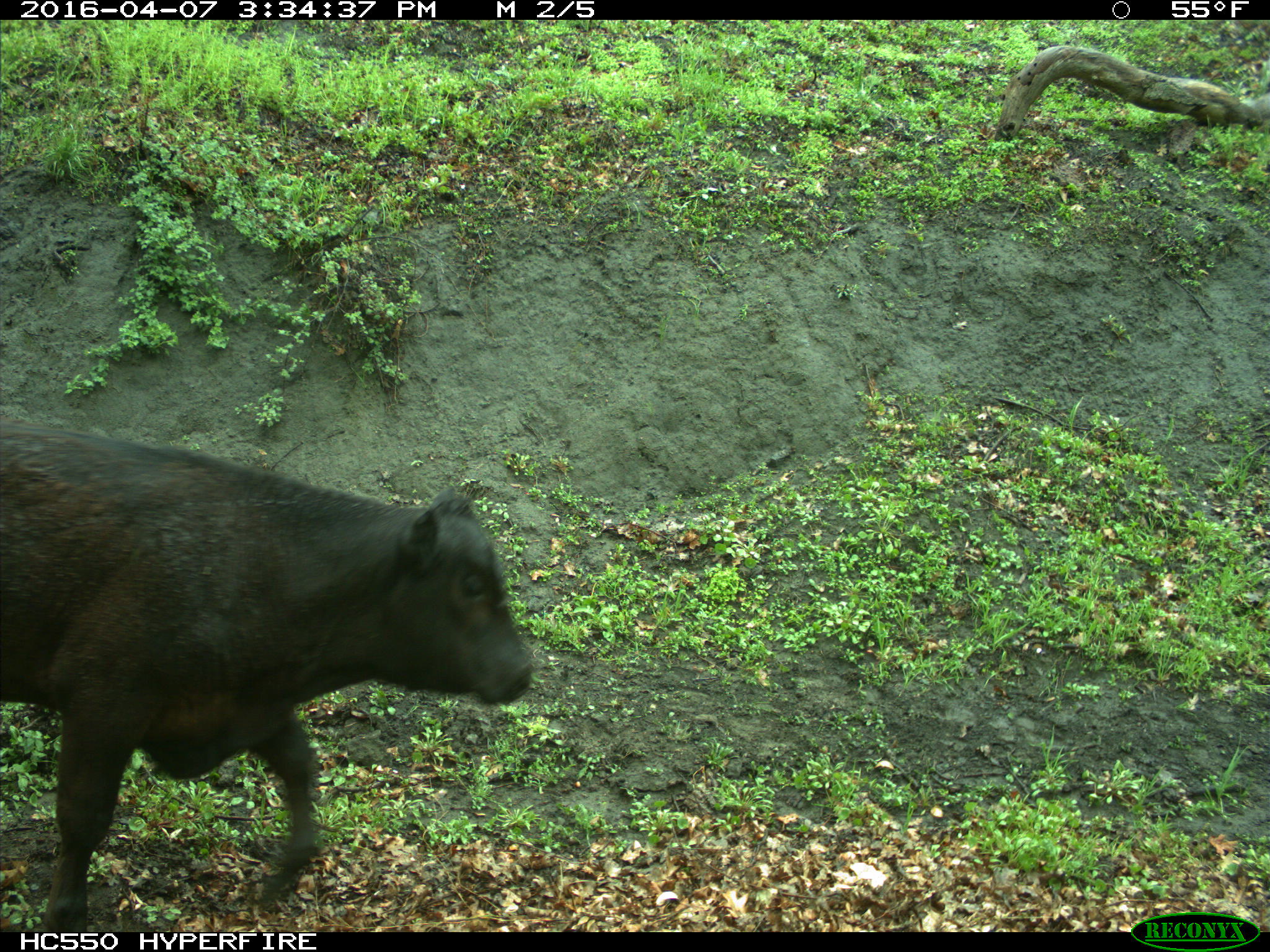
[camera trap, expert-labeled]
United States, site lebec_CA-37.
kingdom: Animalia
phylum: Chordata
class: Mammalia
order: Artiodactyla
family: Bovidae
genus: Bos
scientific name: Bos taurus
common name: domestic cow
Bos taurus (domestic cow).